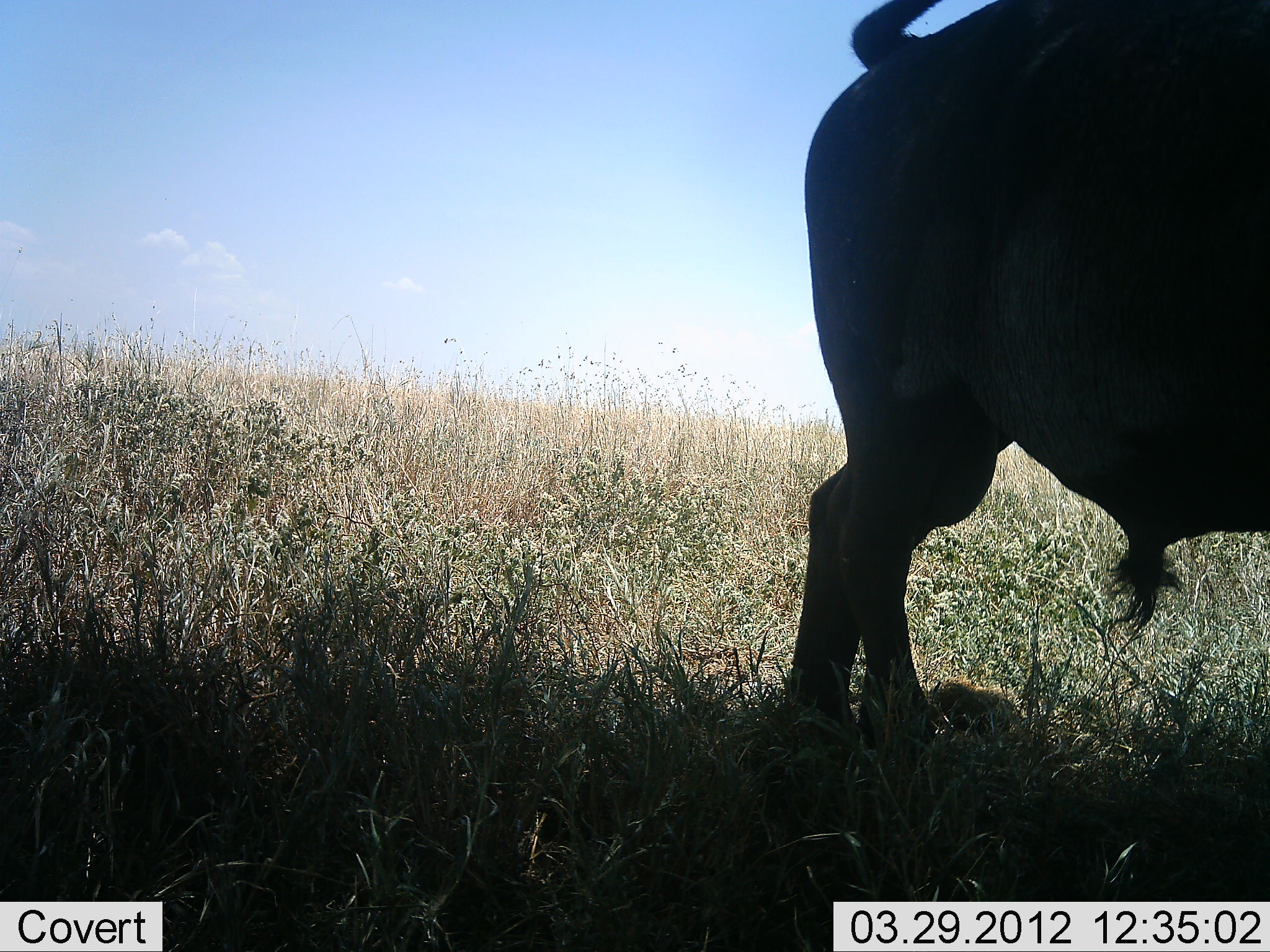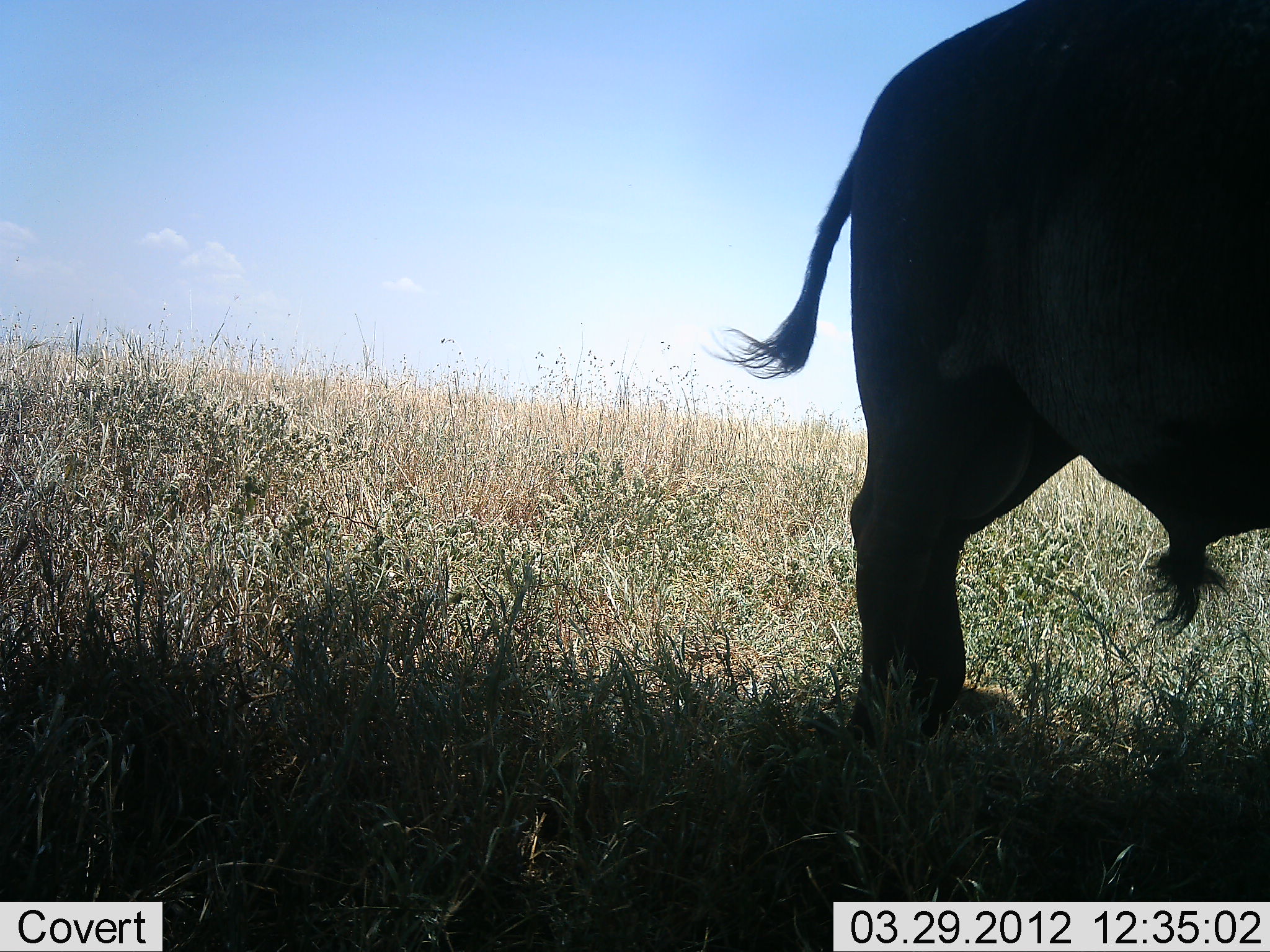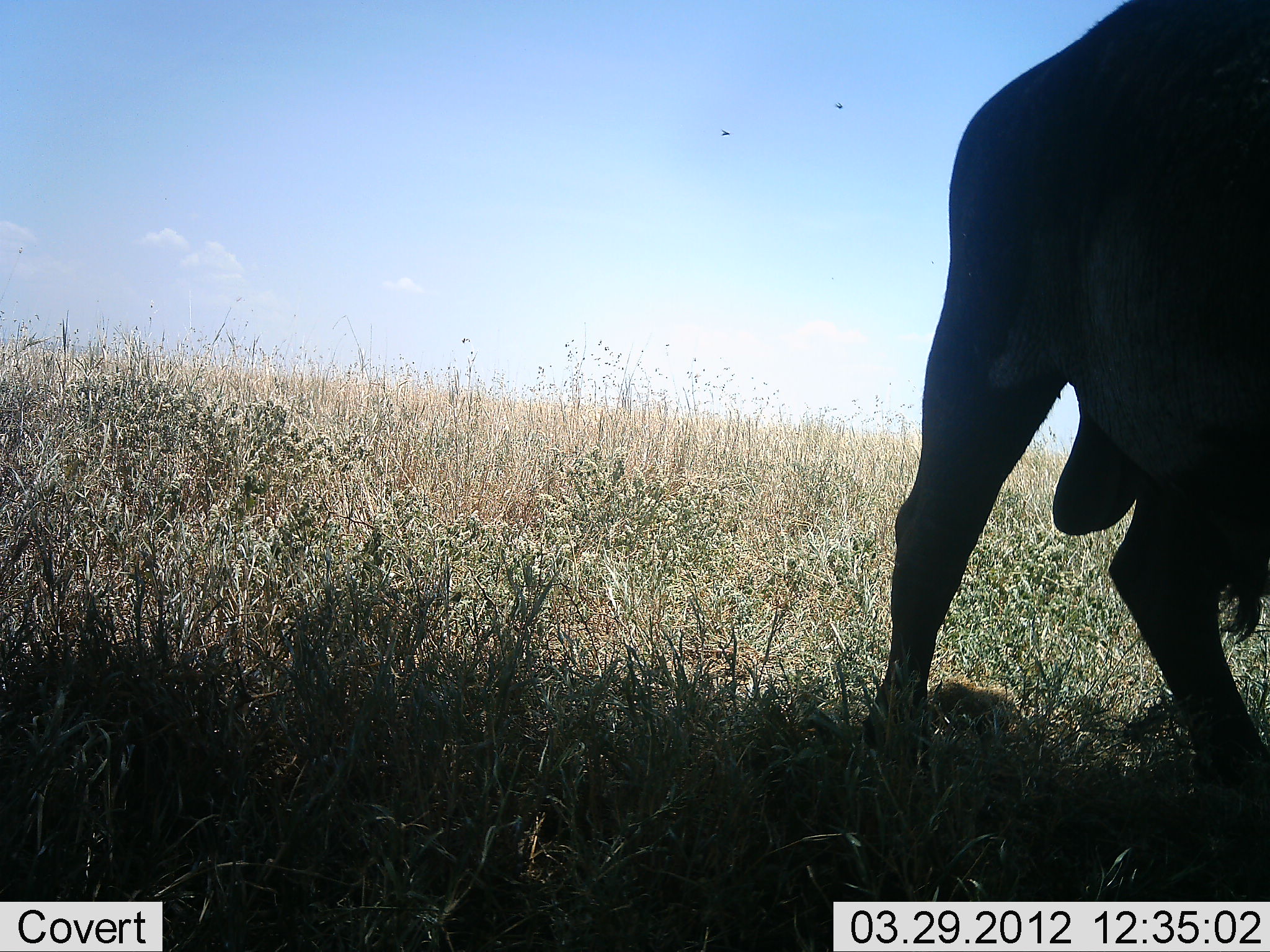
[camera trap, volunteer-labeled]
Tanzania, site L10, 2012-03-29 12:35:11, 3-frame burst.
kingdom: Animalia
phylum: Chordata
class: Mammalia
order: Artiodactyla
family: Bovidae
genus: Syncerus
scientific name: Syncerus caffer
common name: cape buffalo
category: buffalo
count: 1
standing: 50%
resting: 0%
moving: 50%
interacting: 0%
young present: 0%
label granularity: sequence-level